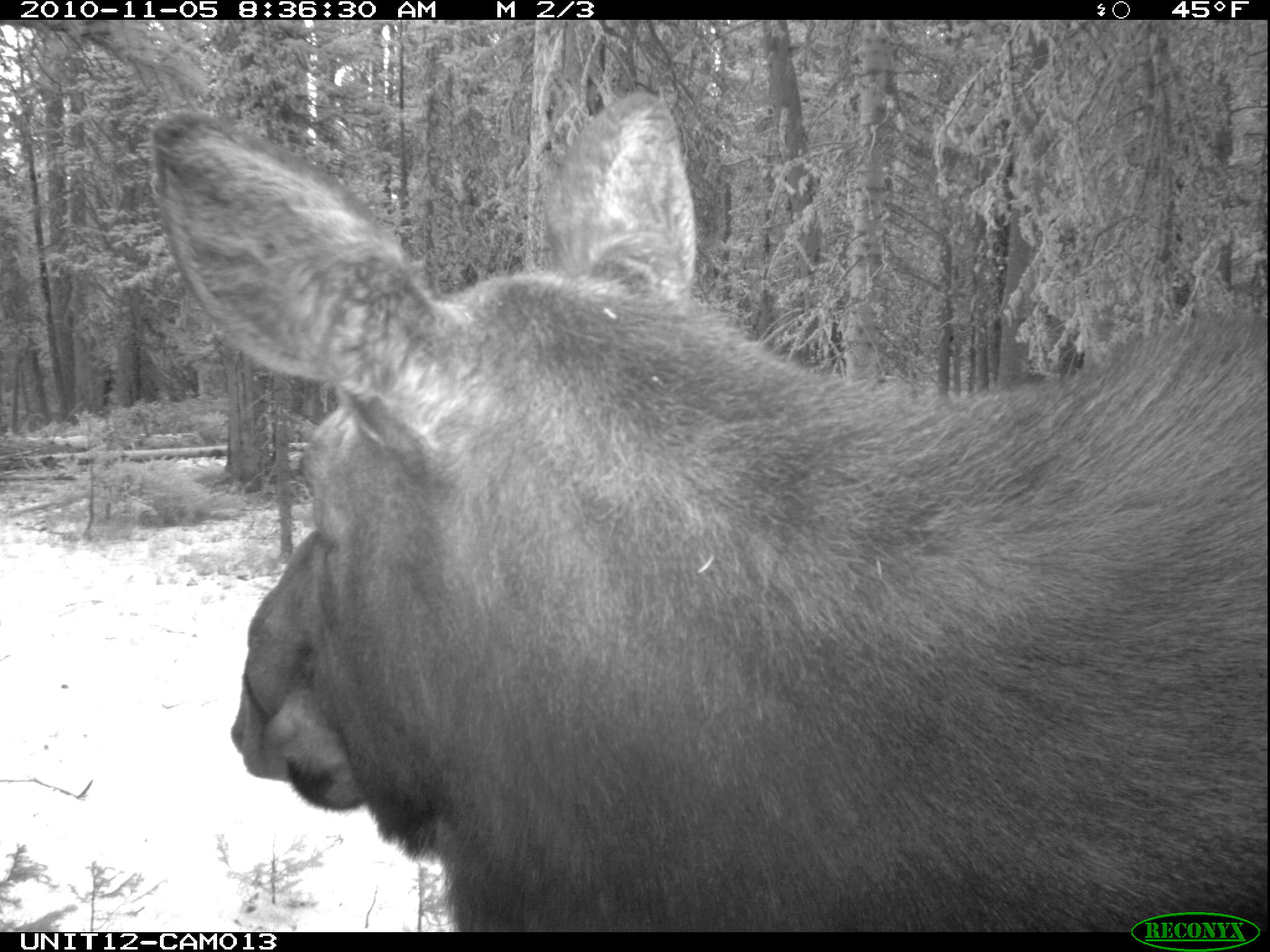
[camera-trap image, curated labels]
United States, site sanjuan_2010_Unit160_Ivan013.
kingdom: Animalia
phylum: Chordata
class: Mammalia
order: Artiodactyla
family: Cervidae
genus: Alces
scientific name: Alces alces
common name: moose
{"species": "Alces alces (moose)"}